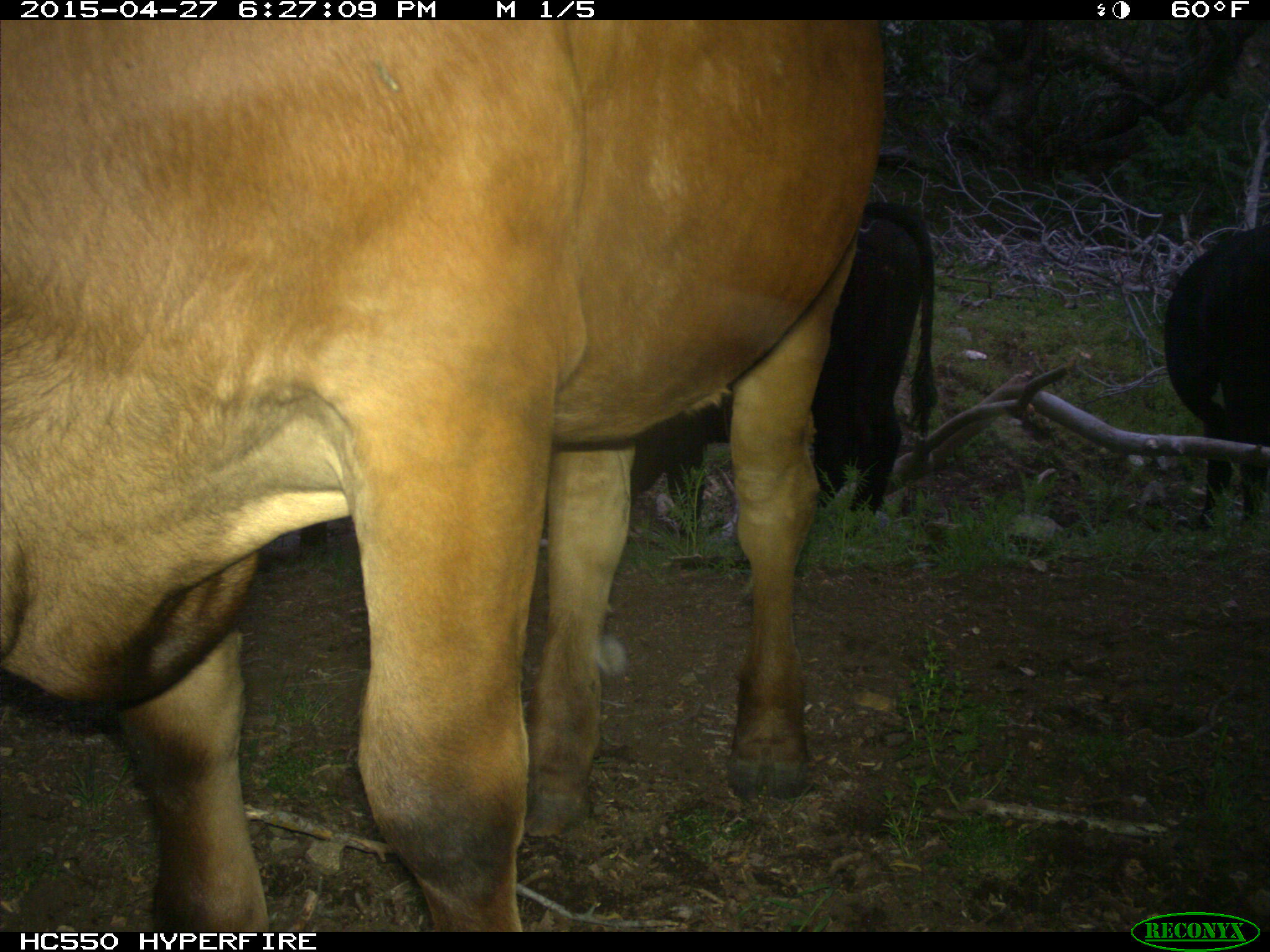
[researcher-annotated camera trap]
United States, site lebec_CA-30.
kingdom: Animalia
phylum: Chordata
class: Mammalia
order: Artiodactyla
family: Bovidae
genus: Bos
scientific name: Bos taurus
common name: domestic cow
Bos taurus (domestic cow).